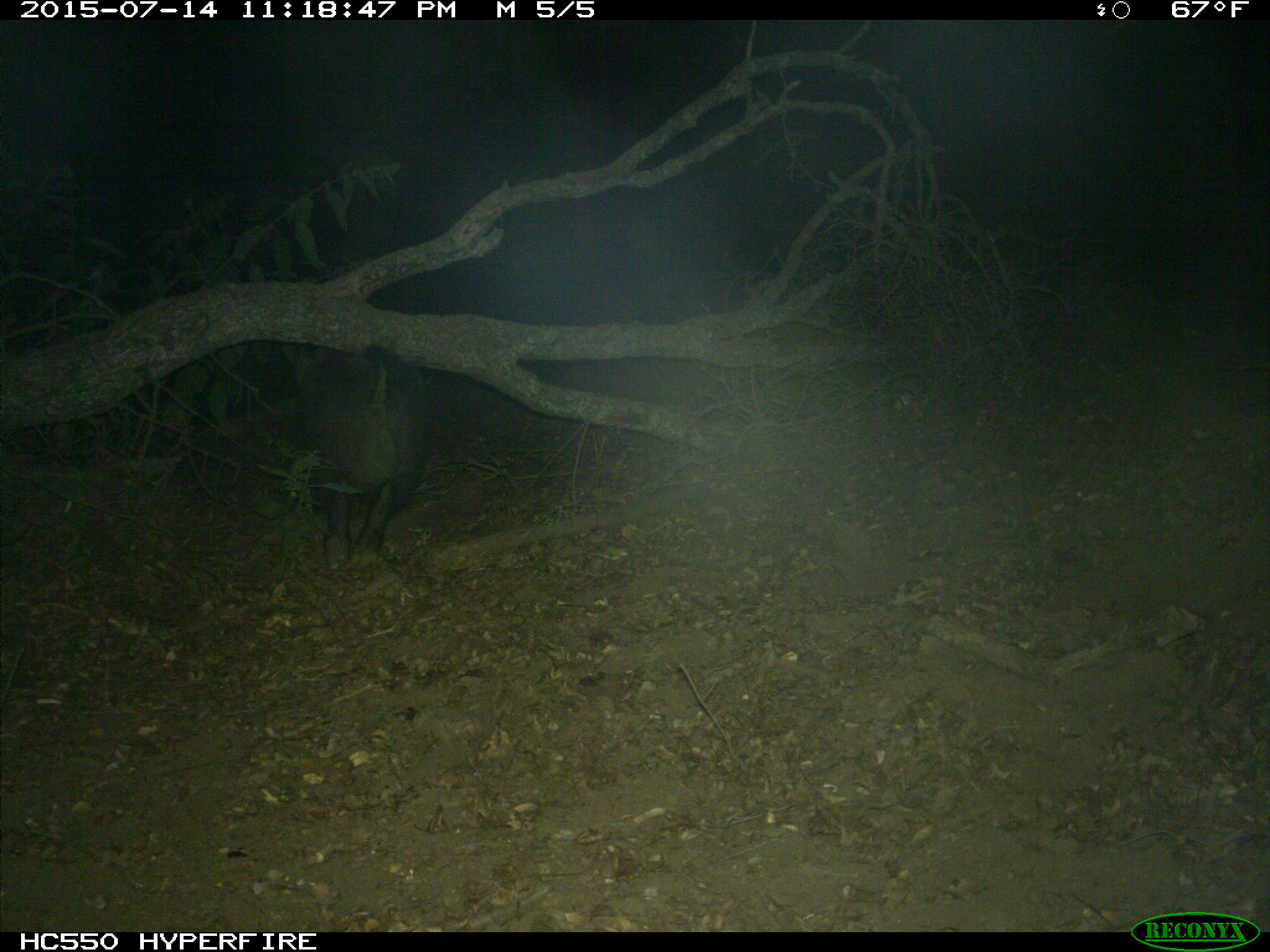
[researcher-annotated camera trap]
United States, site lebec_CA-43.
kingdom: Animalia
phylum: Chordata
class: Mammalia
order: Artiodactyla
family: Suidae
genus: Sus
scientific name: Sus scrofa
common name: wild boar